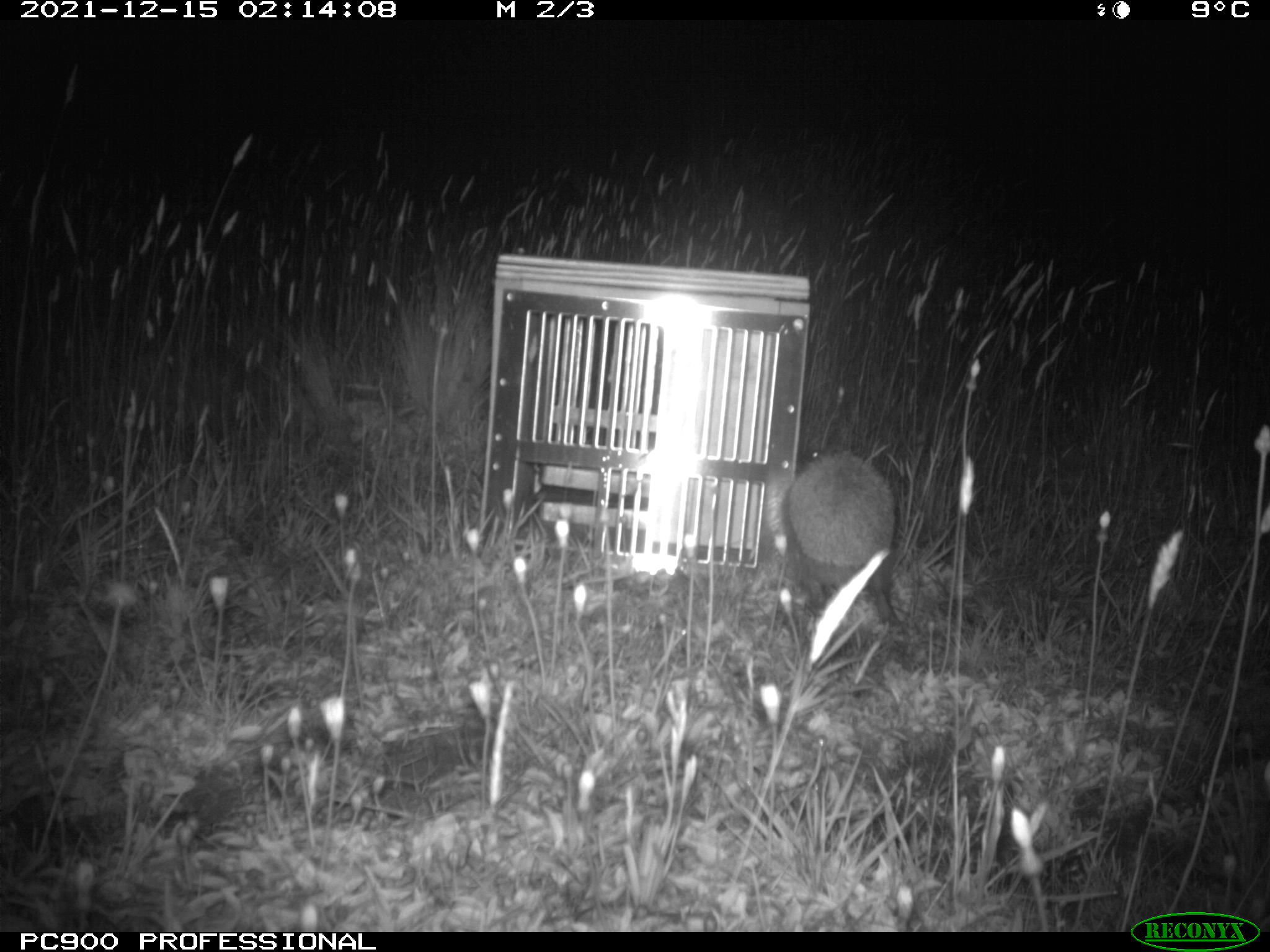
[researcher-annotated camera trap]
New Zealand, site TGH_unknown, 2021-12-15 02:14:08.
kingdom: Animalia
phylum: Chordata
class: Mammalia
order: Eulipotyphla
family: Erinaceidae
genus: Erinaceus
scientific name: Erinaceus europaeus europaeus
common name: european hedgehog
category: hedgehog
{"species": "hedgehog (european hedgehog) (Erinaceus europaeus europaeus)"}